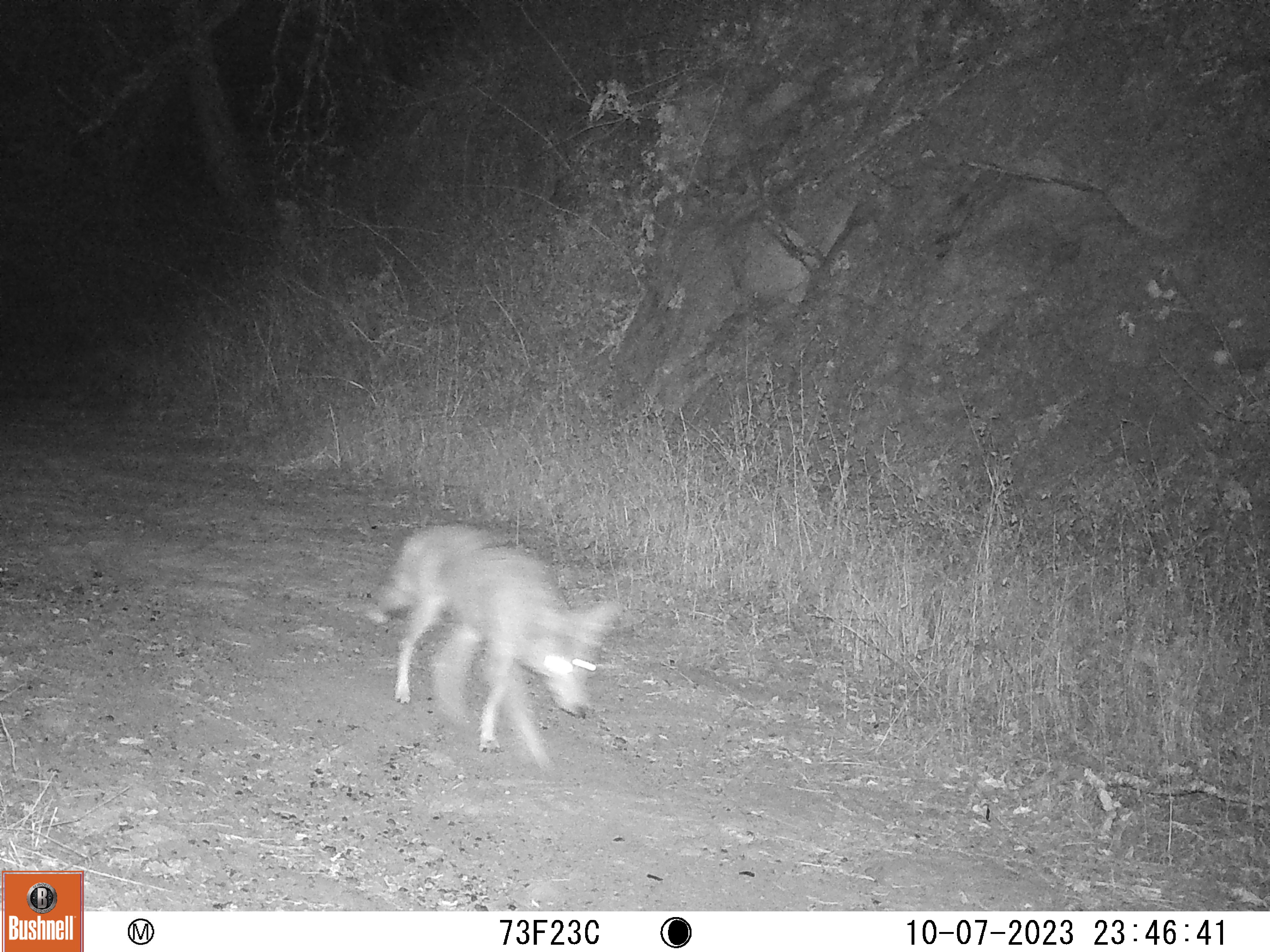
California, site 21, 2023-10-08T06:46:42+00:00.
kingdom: Animalia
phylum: Chordata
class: Mammalia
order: Carnivora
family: Canidae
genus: Canis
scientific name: Canis latrans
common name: coyote